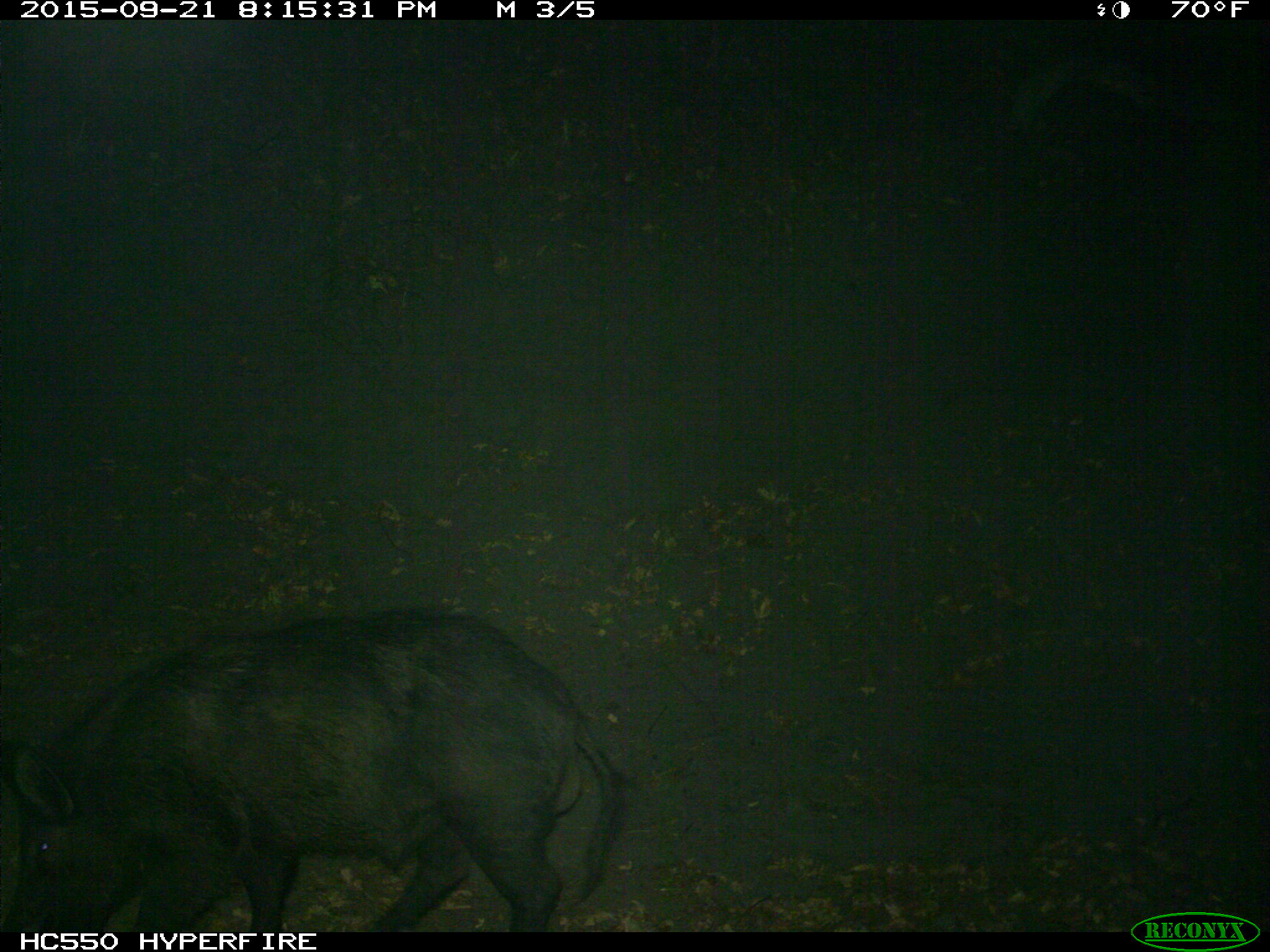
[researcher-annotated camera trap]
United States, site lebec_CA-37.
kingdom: Animalia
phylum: Chordata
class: Mammalia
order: Artiodactyla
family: Suidae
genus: Sus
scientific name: Sus scrofa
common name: wild boar